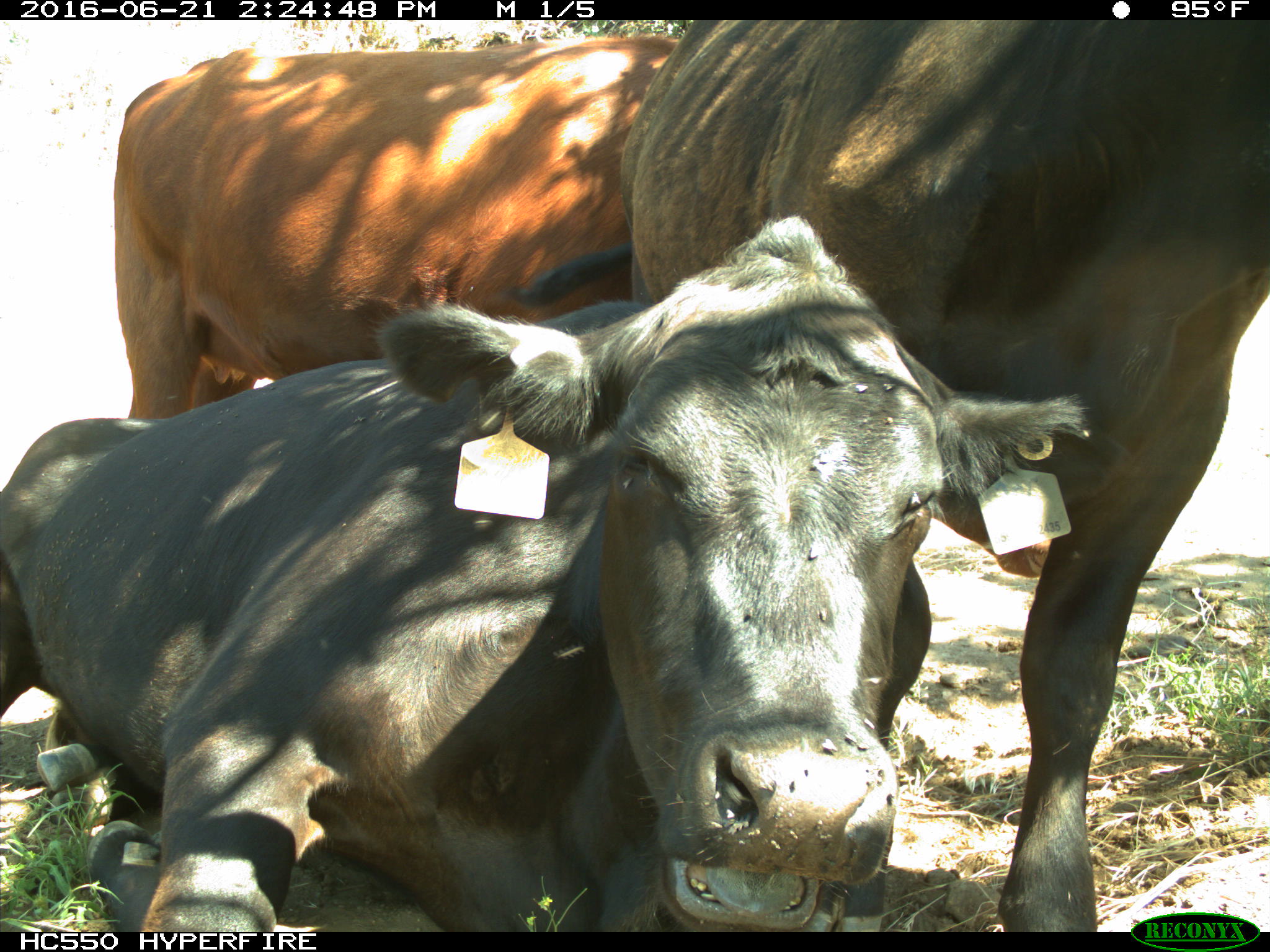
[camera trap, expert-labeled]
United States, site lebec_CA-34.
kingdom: Animalia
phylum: Chordata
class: Mammalia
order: Artiodactyla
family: Bovidae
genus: Bos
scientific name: Bos taurus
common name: domestic cow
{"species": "Bos taurus (domestic cow)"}